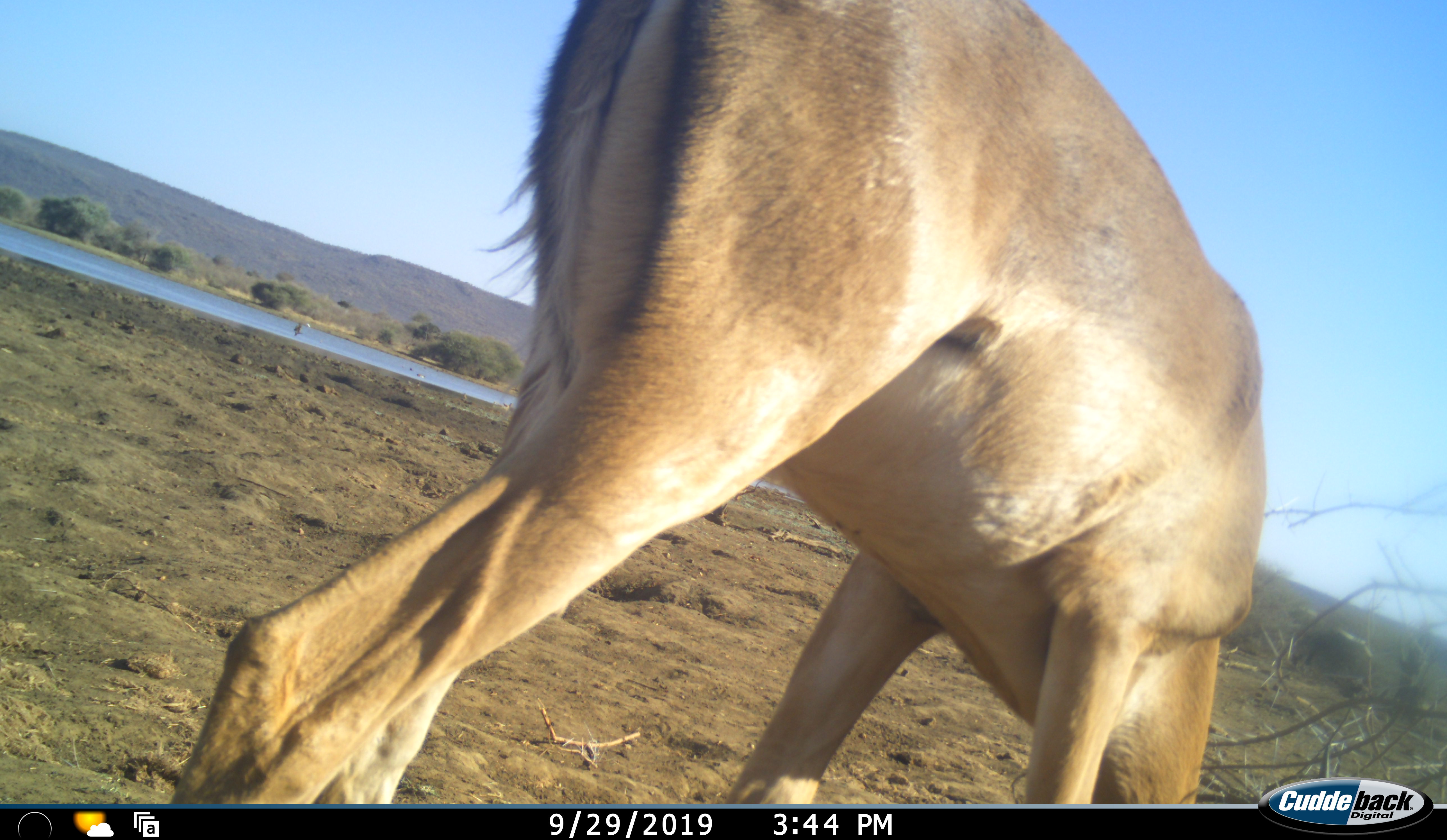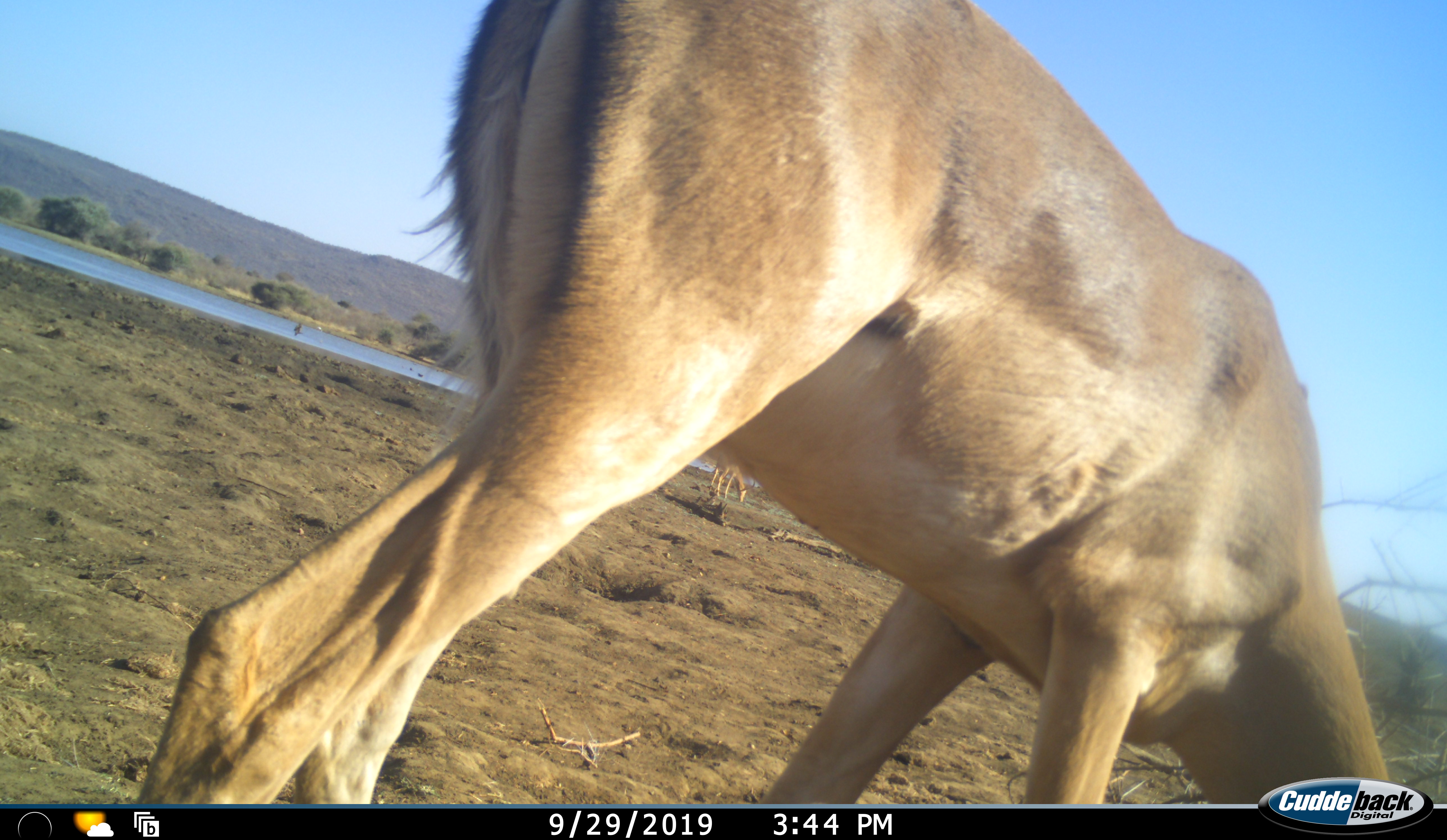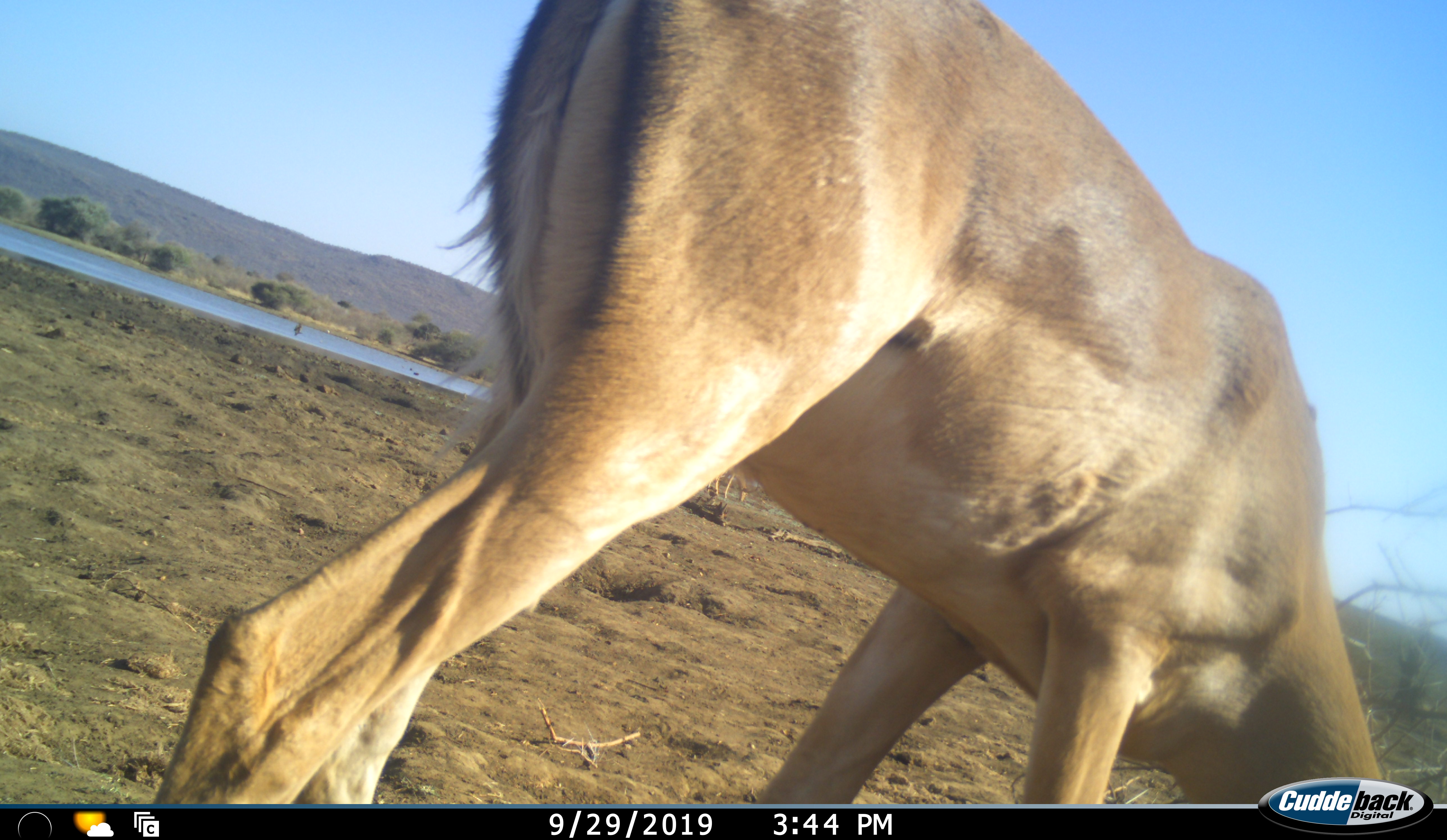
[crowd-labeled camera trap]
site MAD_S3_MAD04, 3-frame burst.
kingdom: Animalia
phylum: Chordata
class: Mammalia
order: Artiodactyla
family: Bovidae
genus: Aepyceros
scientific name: Aepyceros melampus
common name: impala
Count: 1.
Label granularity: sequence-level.